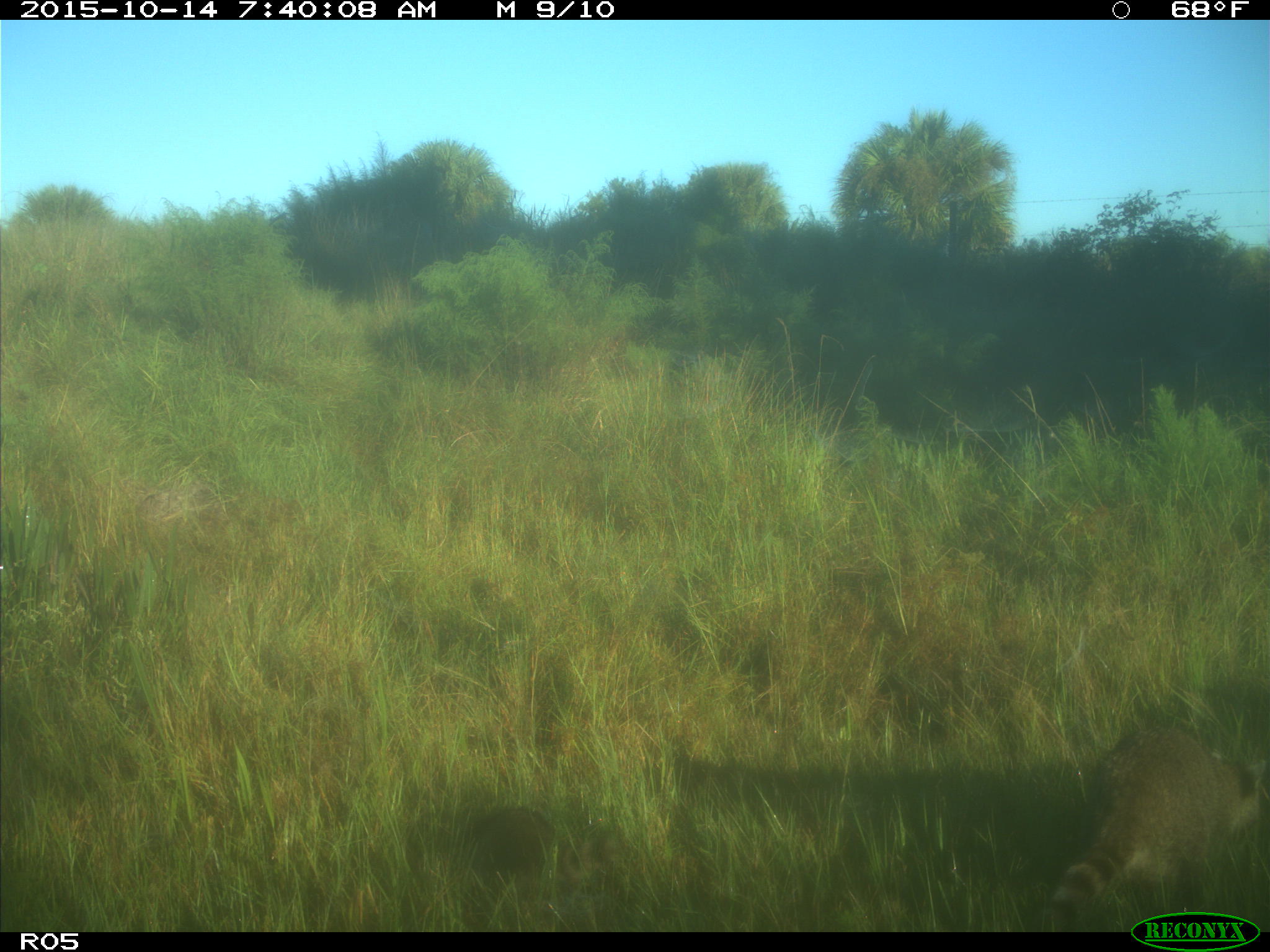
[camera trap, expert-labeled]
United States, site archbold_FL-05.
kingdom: Animalia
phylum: Chordata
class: Mammalia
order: Carnivora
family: Procyonidae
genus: Procyon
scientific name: Procyon lotor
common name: common raccoon